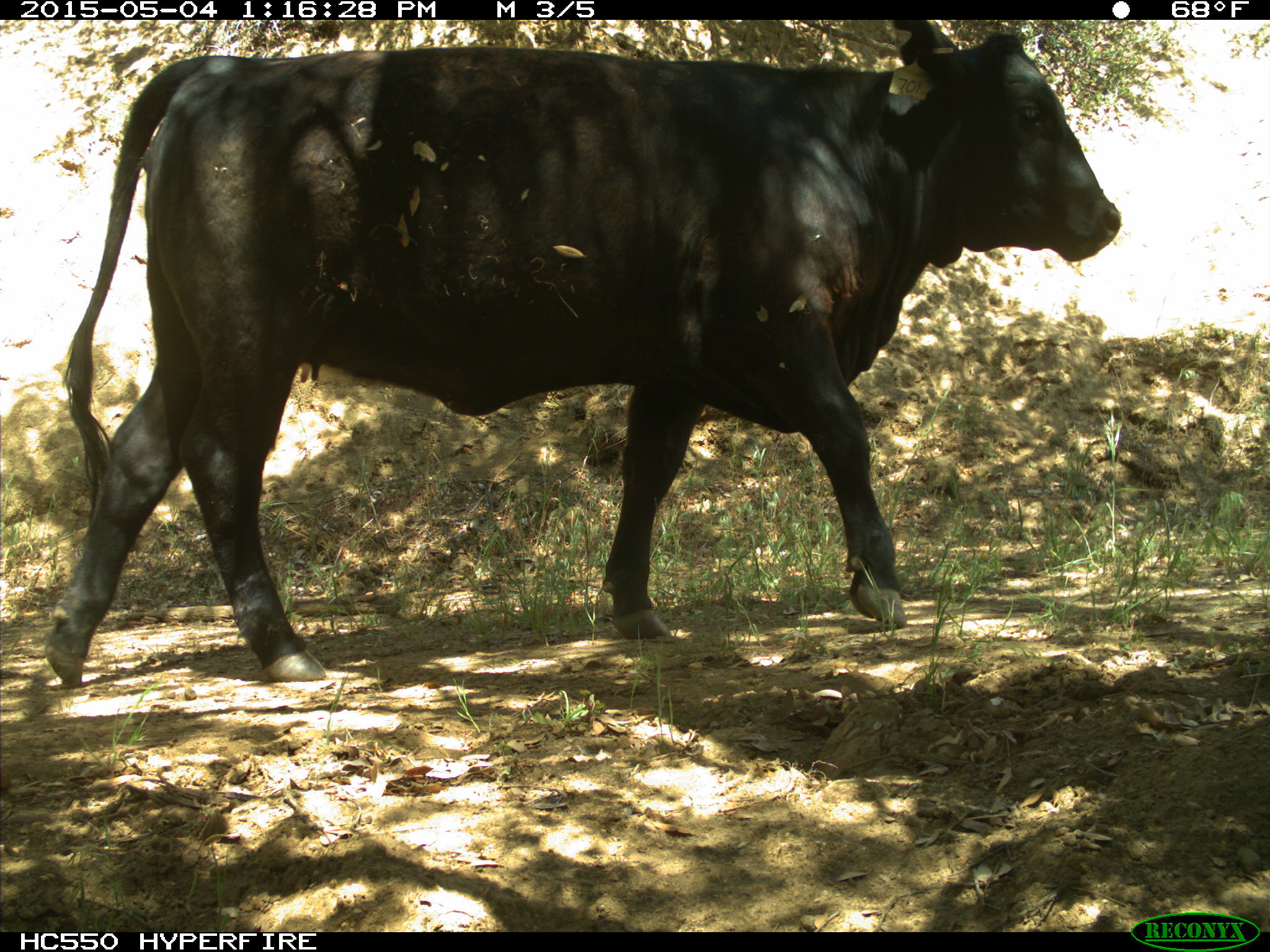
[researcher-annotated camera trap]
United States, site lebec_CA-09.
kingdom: Animalia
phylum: Chordata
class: Mammalia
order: Artiodactyla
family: Bovidae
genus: Bos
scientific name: Bos taurus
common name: domestic cow